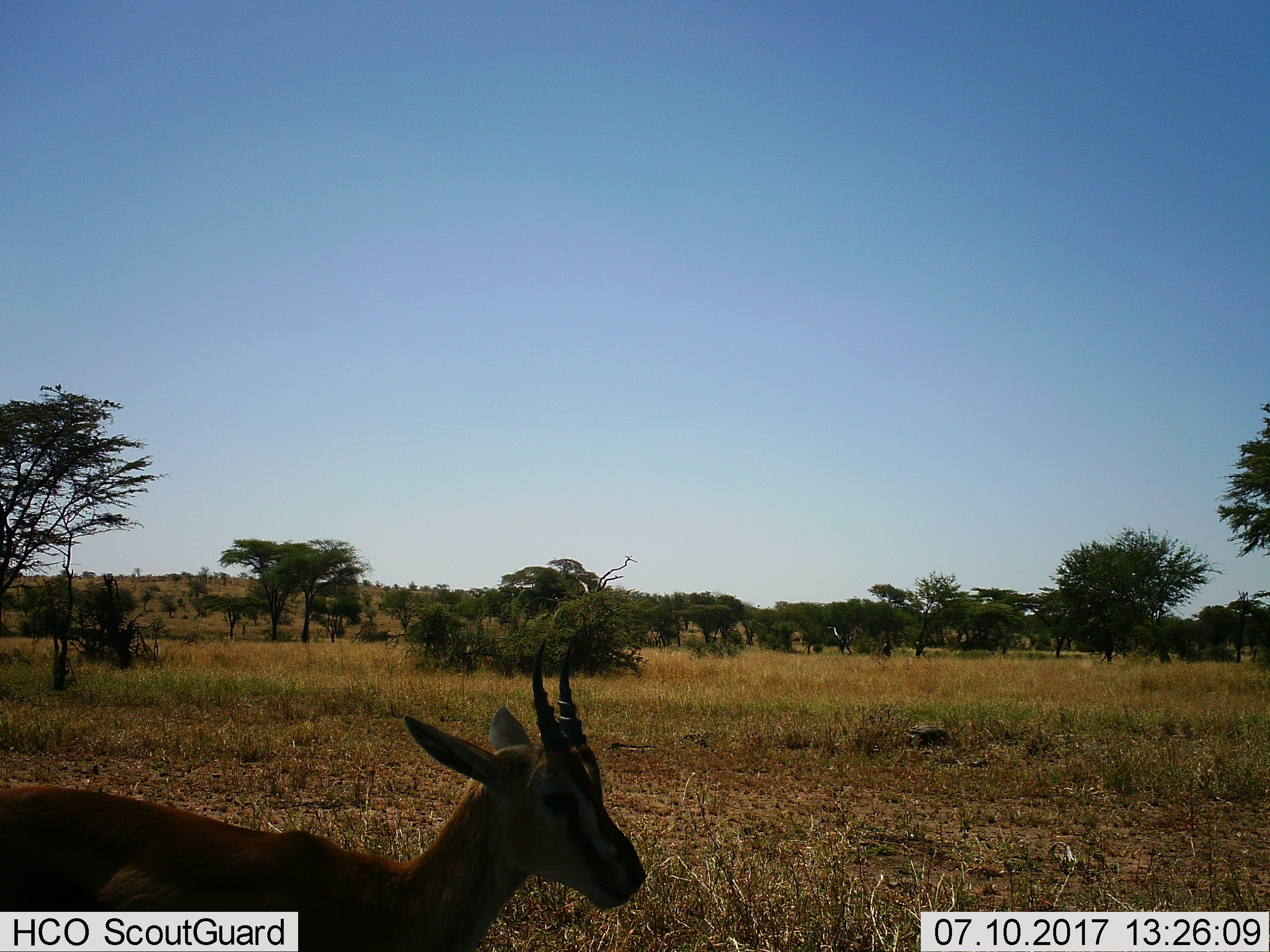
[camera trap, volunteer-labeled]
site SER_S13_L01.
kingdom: Animalia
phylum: Chordata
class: Mammalia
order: Artiodactyla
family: Bovidae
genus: Eudorcas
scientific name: Eudorcas thomsonii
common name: thomson's gazelle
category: gazellethomsons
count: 1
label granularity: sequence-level